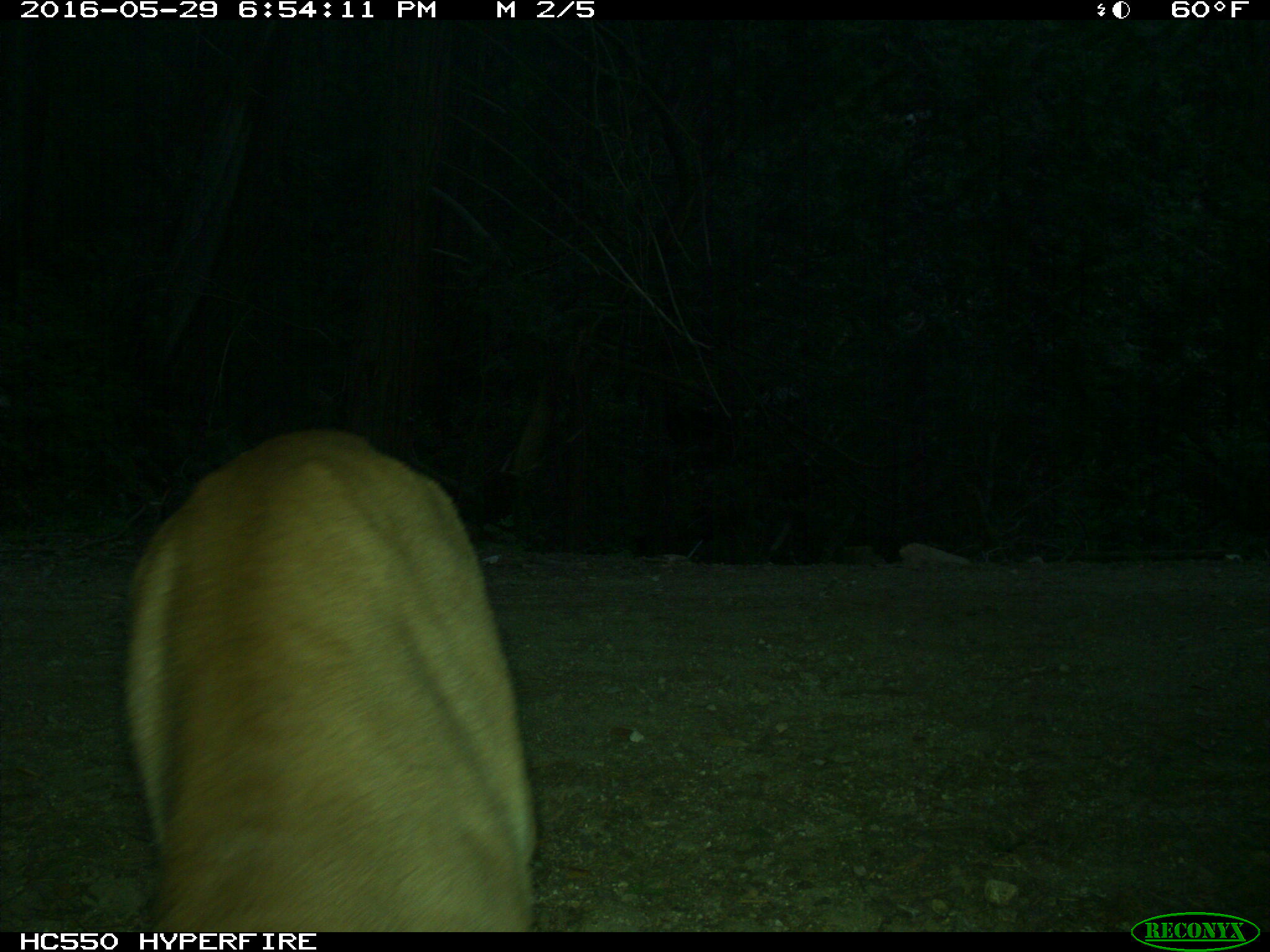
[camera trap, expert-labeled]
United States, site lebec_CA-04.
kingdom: Animalia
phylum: Chordata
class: Mammalia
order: Carnivora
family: Felidae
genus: Puma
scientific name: Puma concolor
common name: mountain lion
Puma concolor (mountain lion).